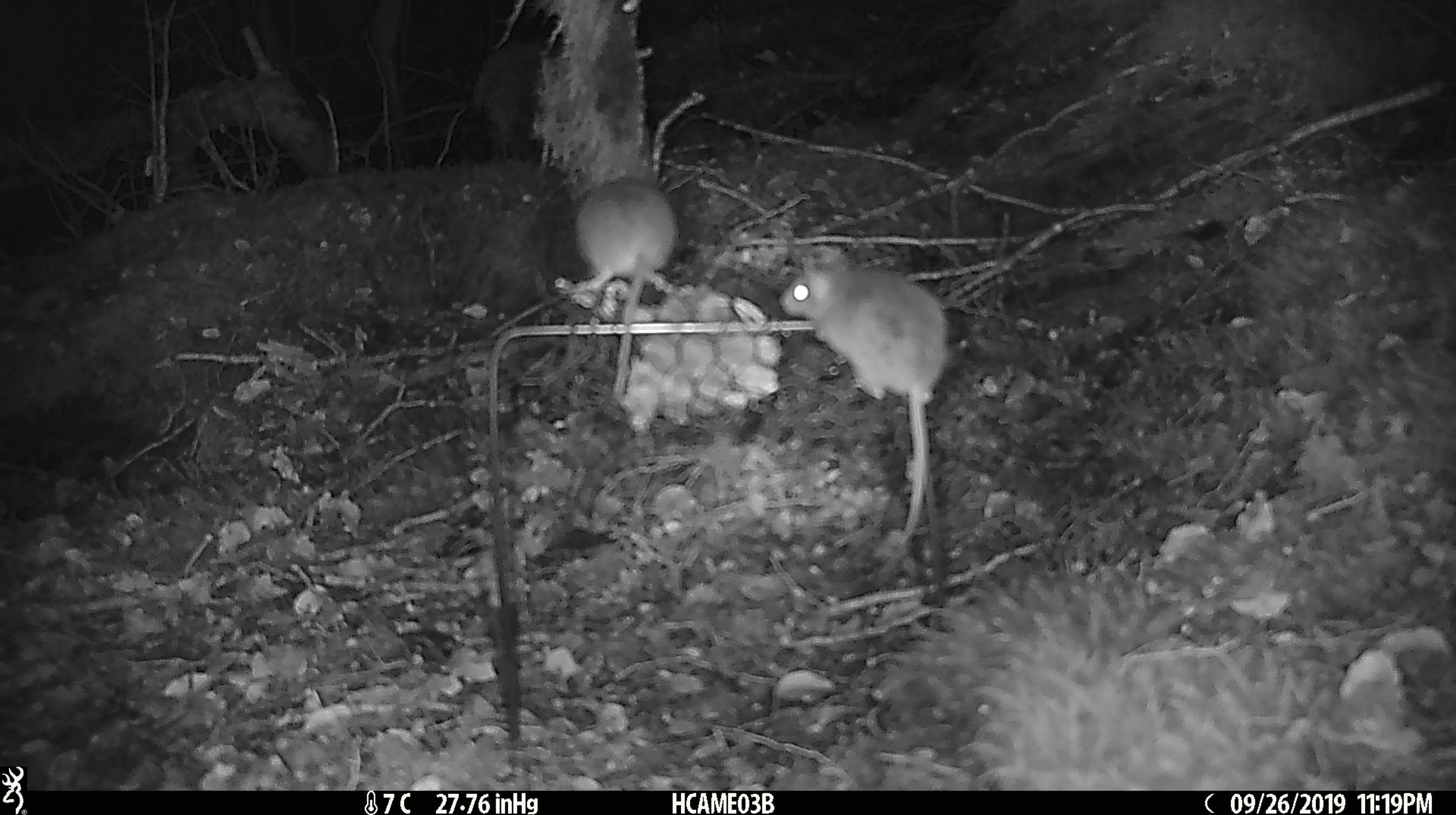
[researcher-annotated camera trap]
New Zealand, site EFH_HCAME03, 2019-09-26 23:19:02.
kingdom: Animalia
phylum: Chordata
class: Mammalia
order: Rodentia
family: Muridae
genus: Mus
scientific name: Mus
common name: mouse